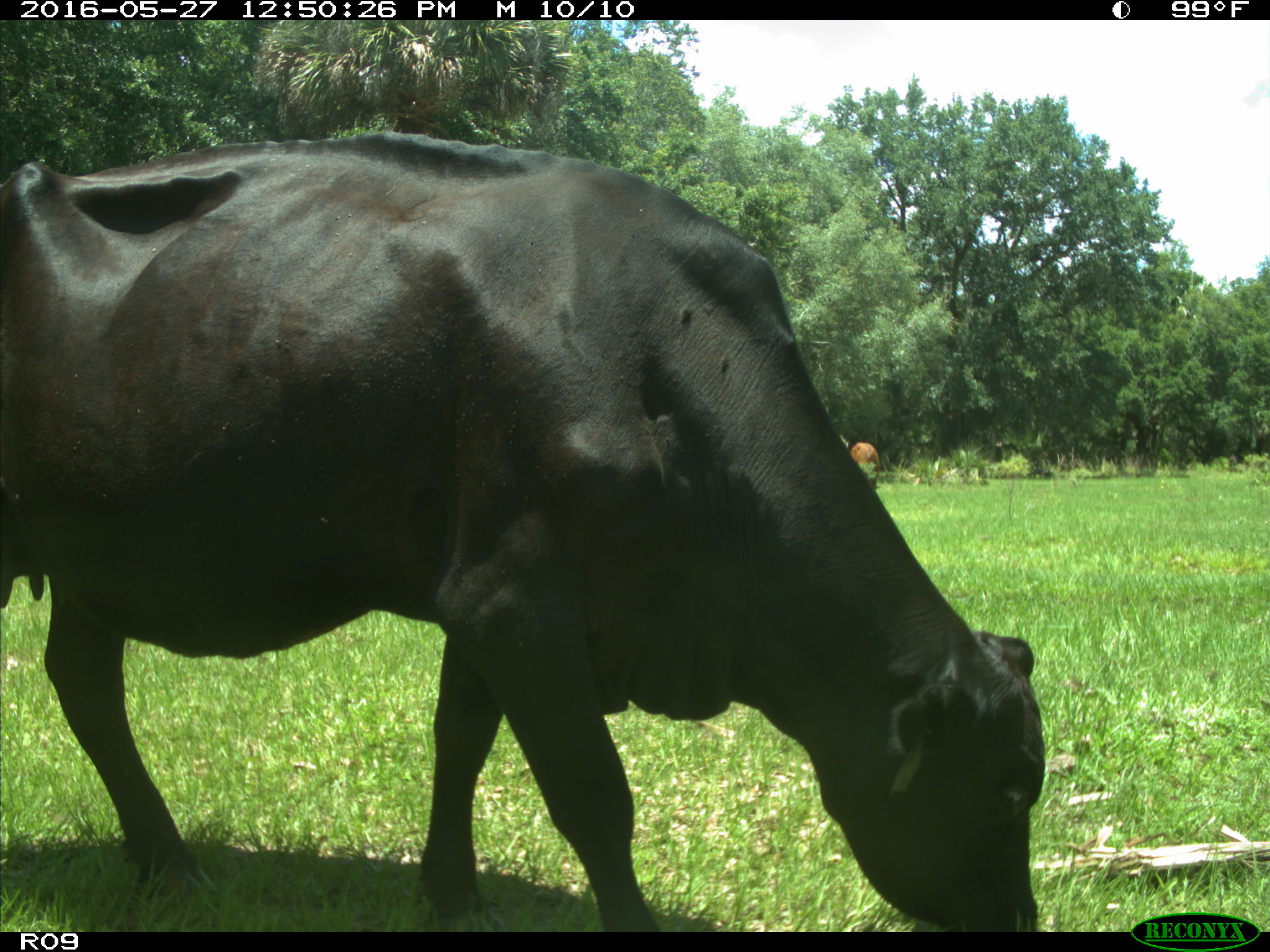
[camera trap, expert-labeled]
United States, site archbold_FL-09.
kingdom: Animalia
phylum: Chordata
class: Mammalia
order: Artiodactyla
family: Bovidae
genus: Bos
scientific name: Bos taurus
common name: domestic cow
Bos taurus (domestic cow).